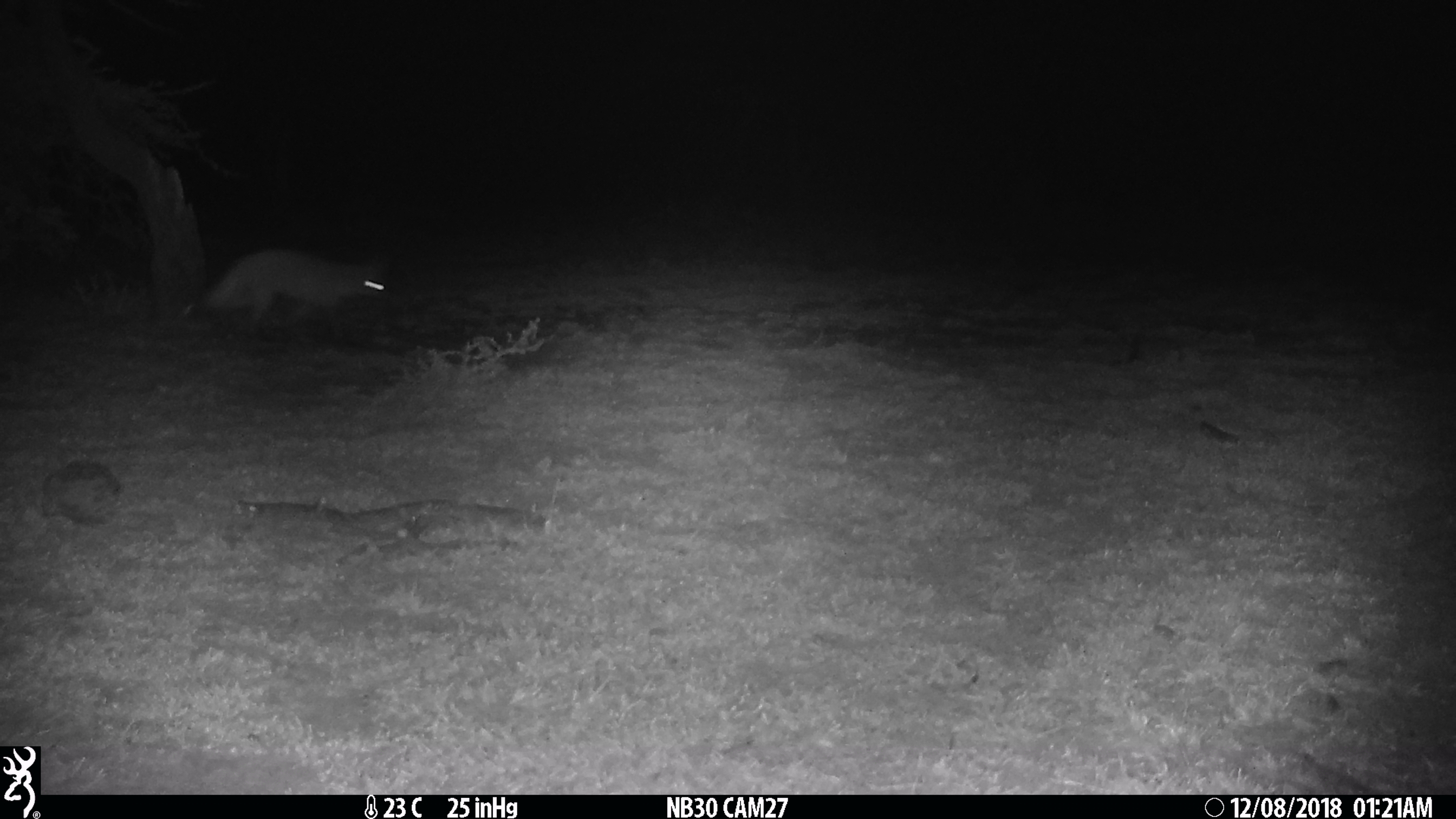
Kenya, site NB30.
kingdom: Animalia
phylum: Chordata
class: Mammalia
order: Carnivora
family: Canidae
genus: Otocyon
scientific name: Otocyon megalotis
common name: bat-eared fox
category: bateared fox